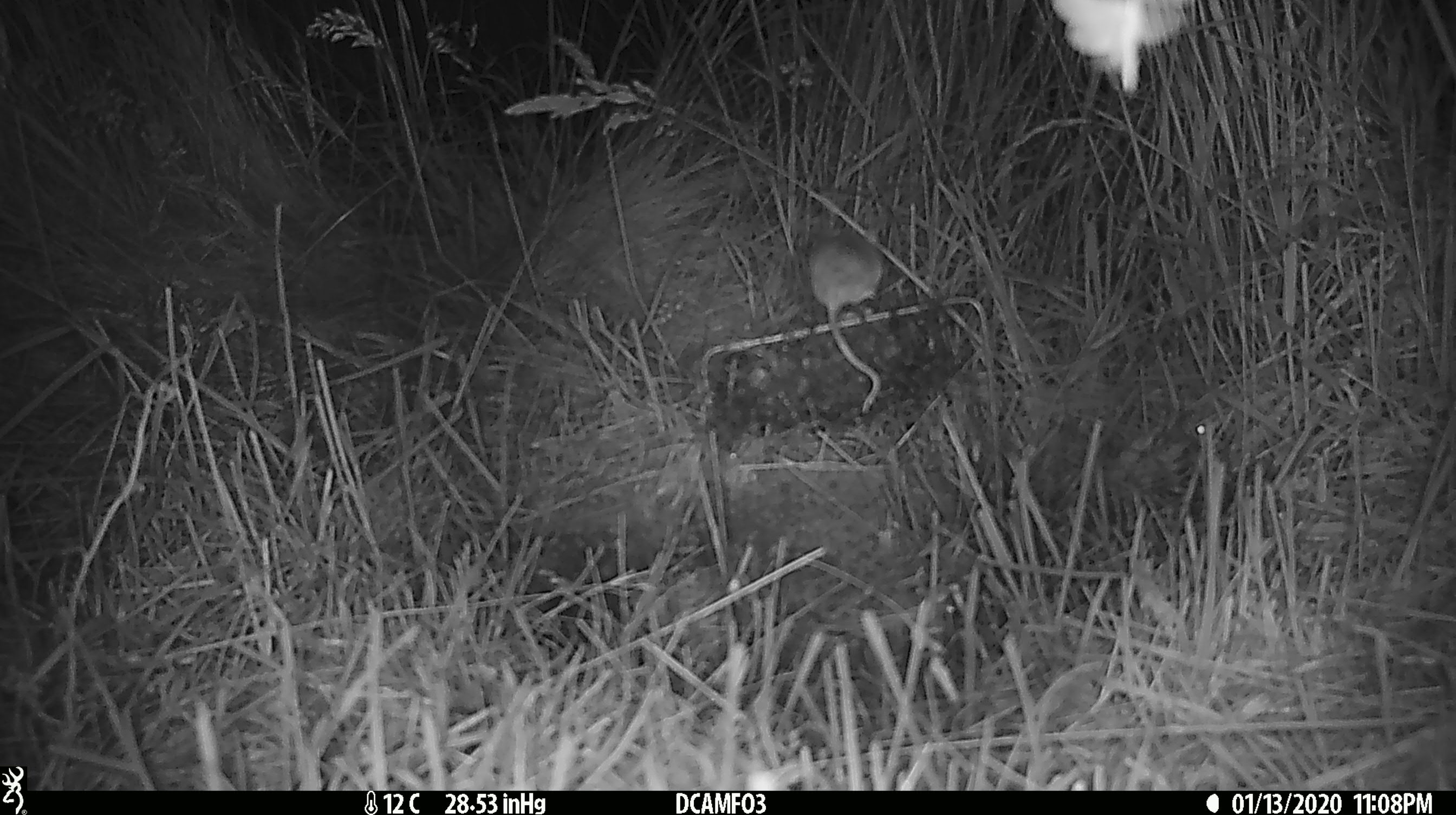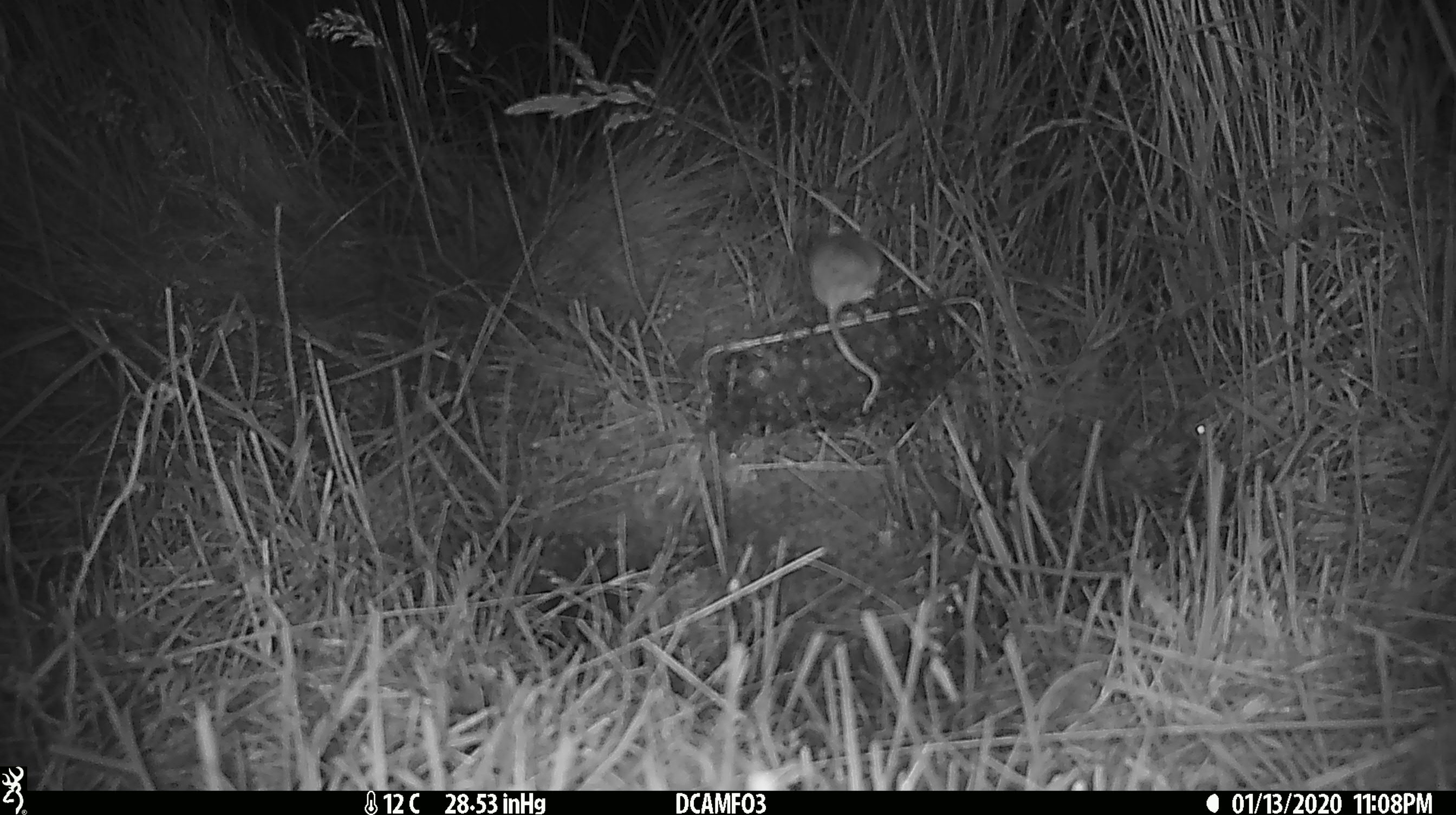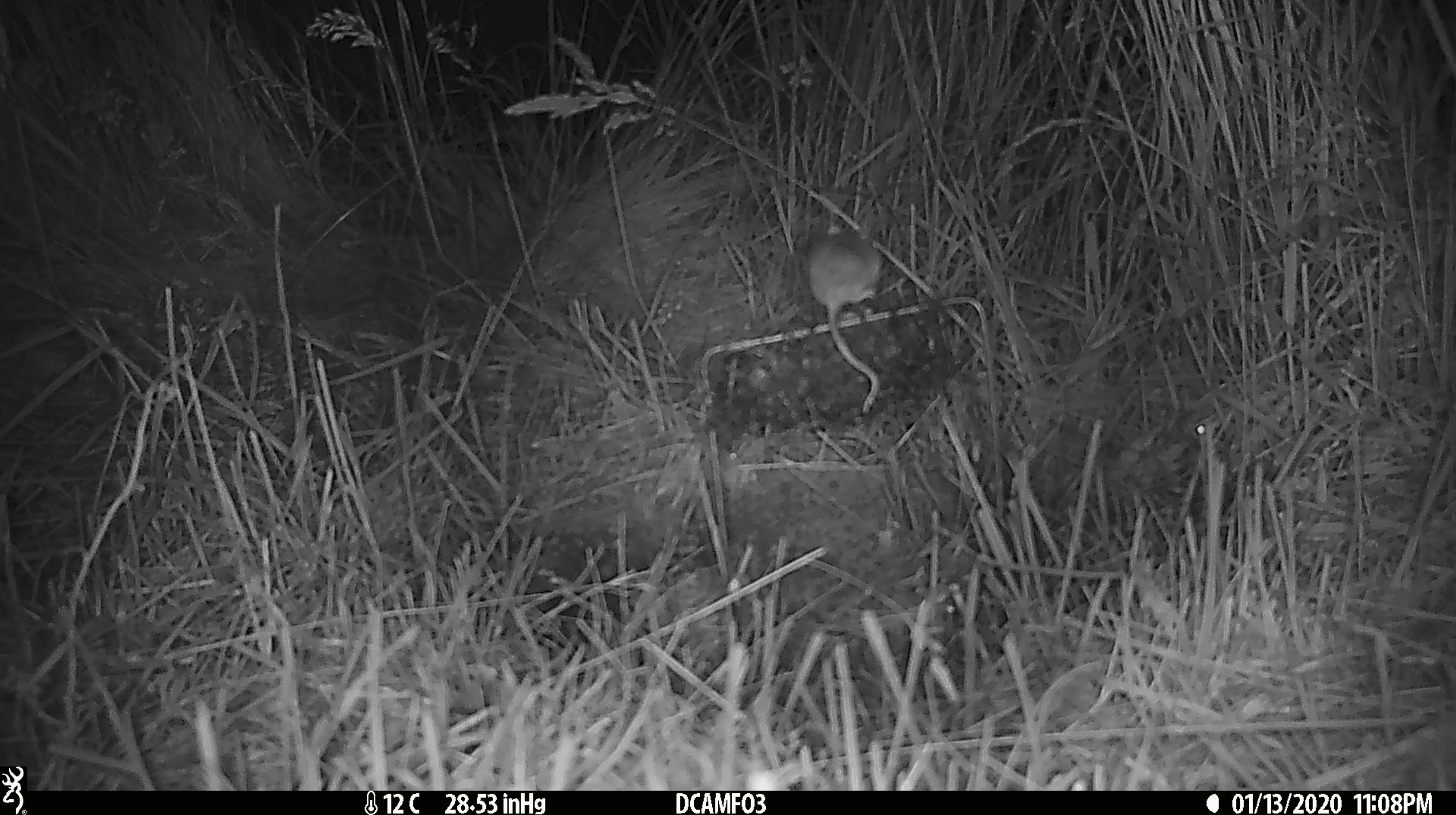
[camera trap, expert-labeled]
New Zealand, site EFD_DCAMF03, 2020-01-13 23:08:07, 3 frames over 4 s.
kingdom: Animalia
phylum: Chordata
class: Mammalia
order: Rodentia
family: Muridae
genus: Mus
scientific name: Mus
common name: mouse